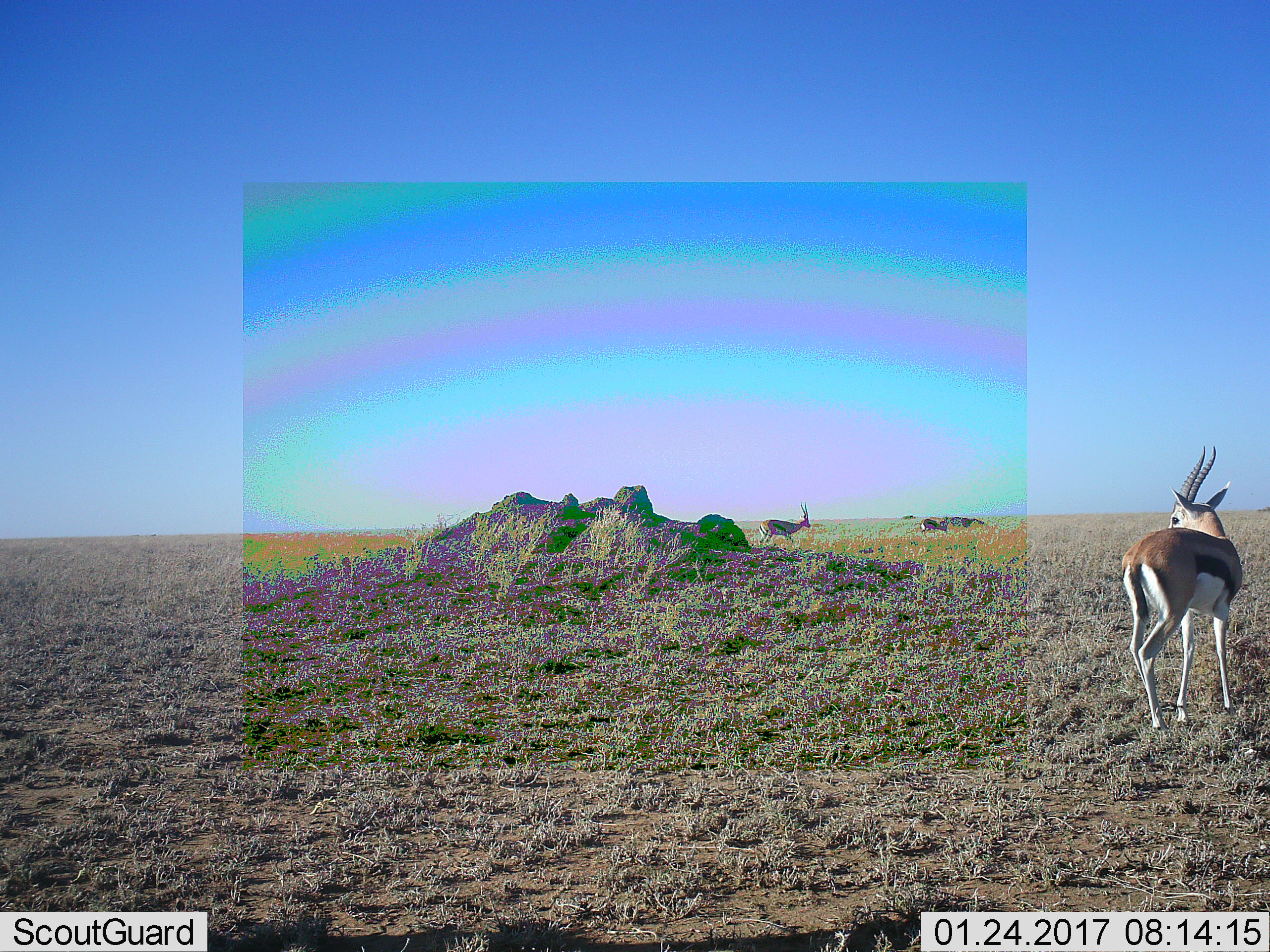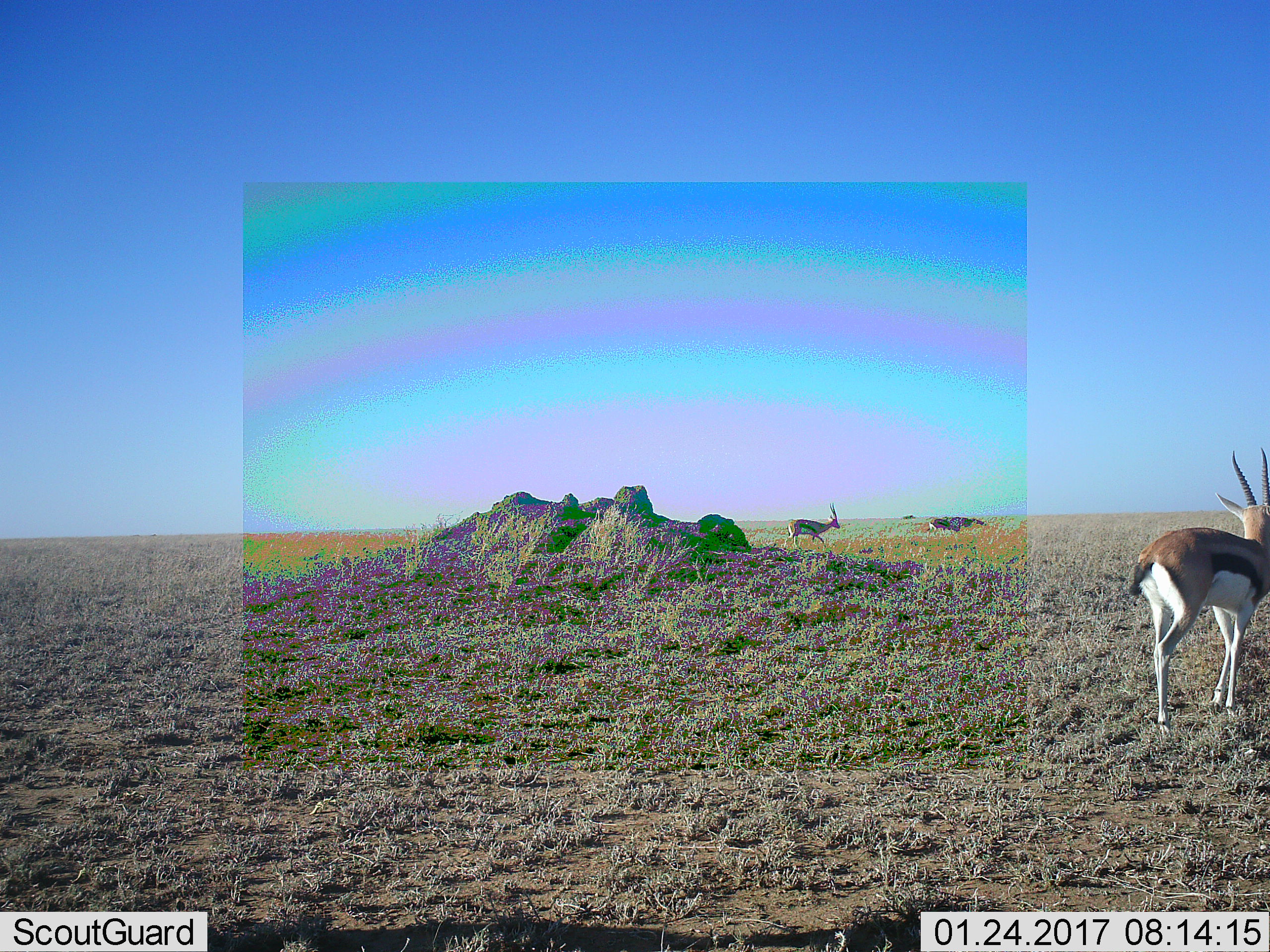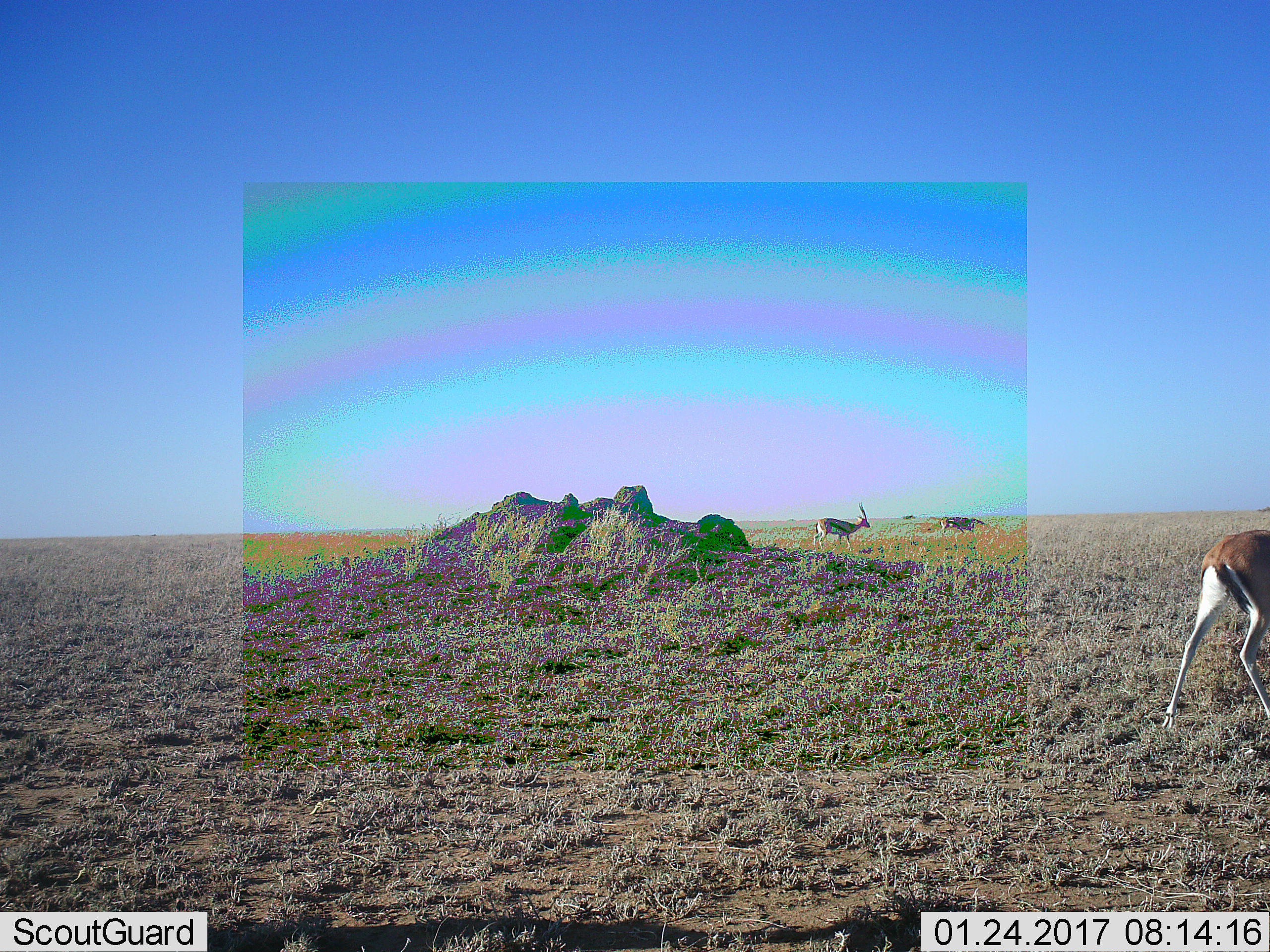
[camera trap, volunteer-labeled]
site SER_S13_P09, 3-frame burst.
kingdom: Animalia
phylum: Chordata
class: Mammalia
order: Artiodactyla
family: Bovidae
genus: Eudorcas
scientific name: Eudorcas thomsonii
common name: thomson's gazelle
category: gazellethomsons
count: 3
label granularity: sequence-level